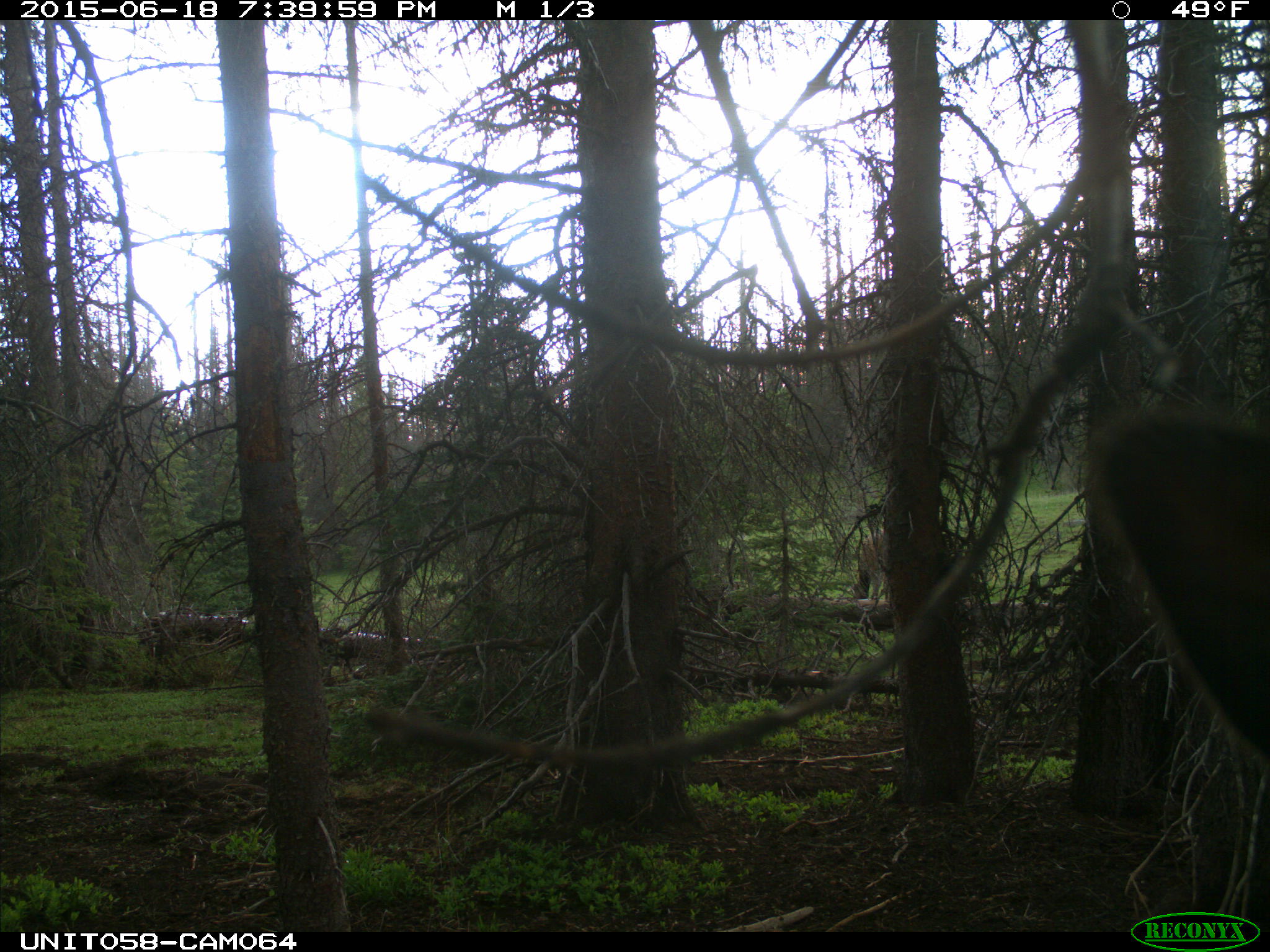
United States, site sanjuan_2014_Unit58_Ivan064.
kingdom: Animalia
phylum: Chordata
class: Mammalia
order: Artiodactyla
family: Cervidae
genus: Cervus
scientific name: Cervus elaphus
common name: red deer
Cervus elaphus (red deer).